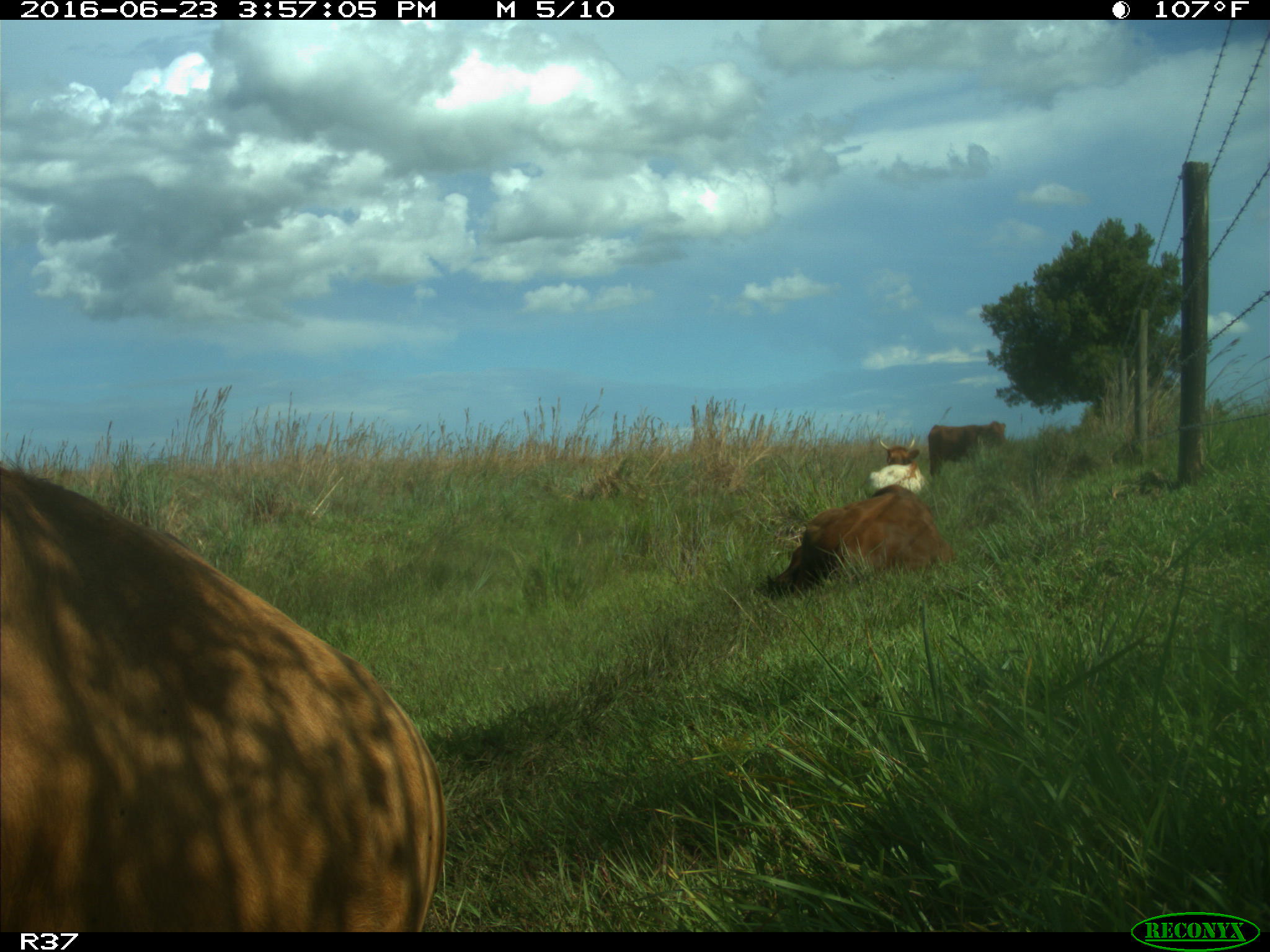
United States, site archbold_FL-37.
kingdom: Animalia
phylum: Chordata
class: Mammalia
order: Artiodactyla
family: Bovidae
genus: Bos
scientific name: Bos taurus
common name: domestic cow